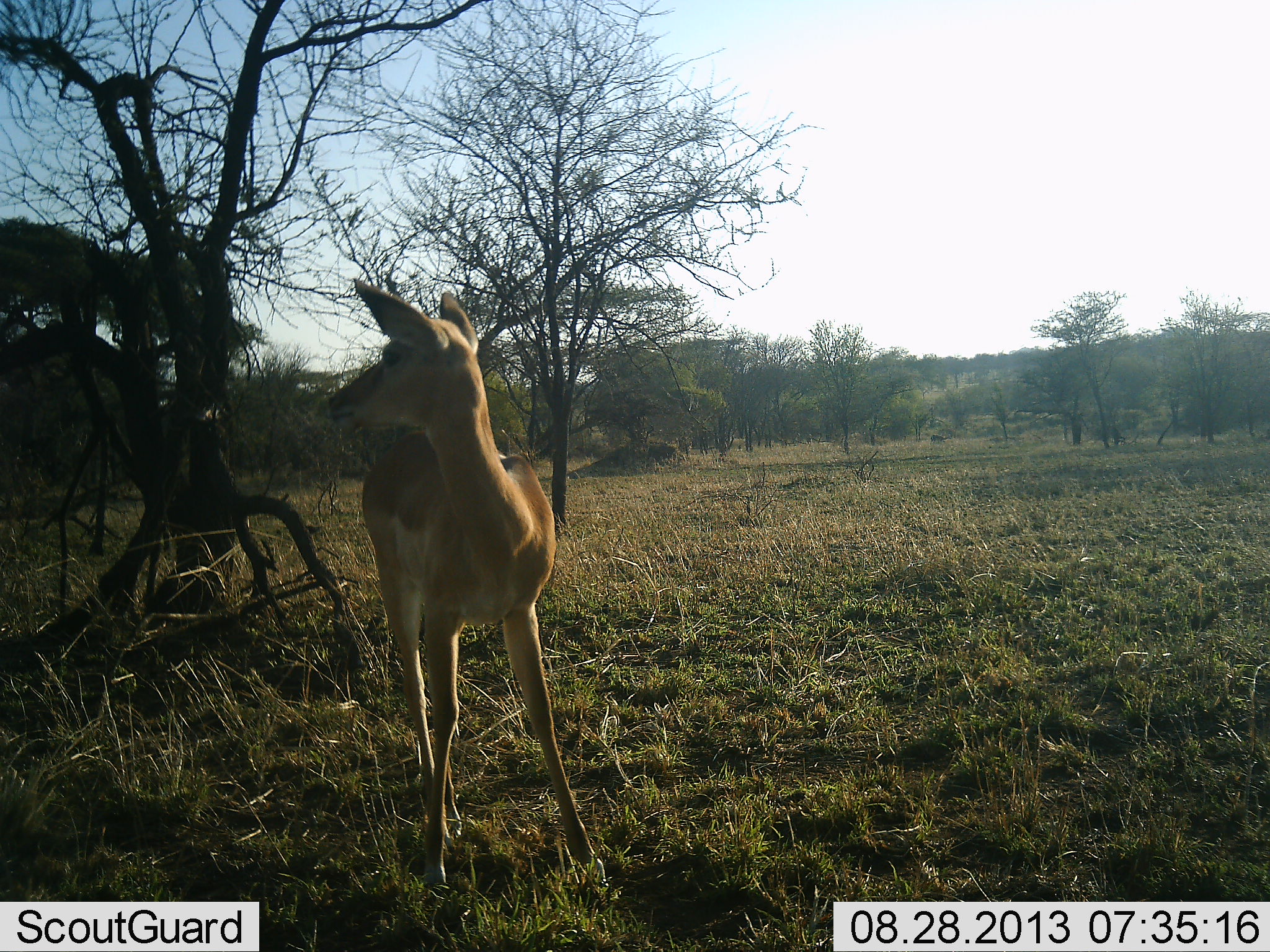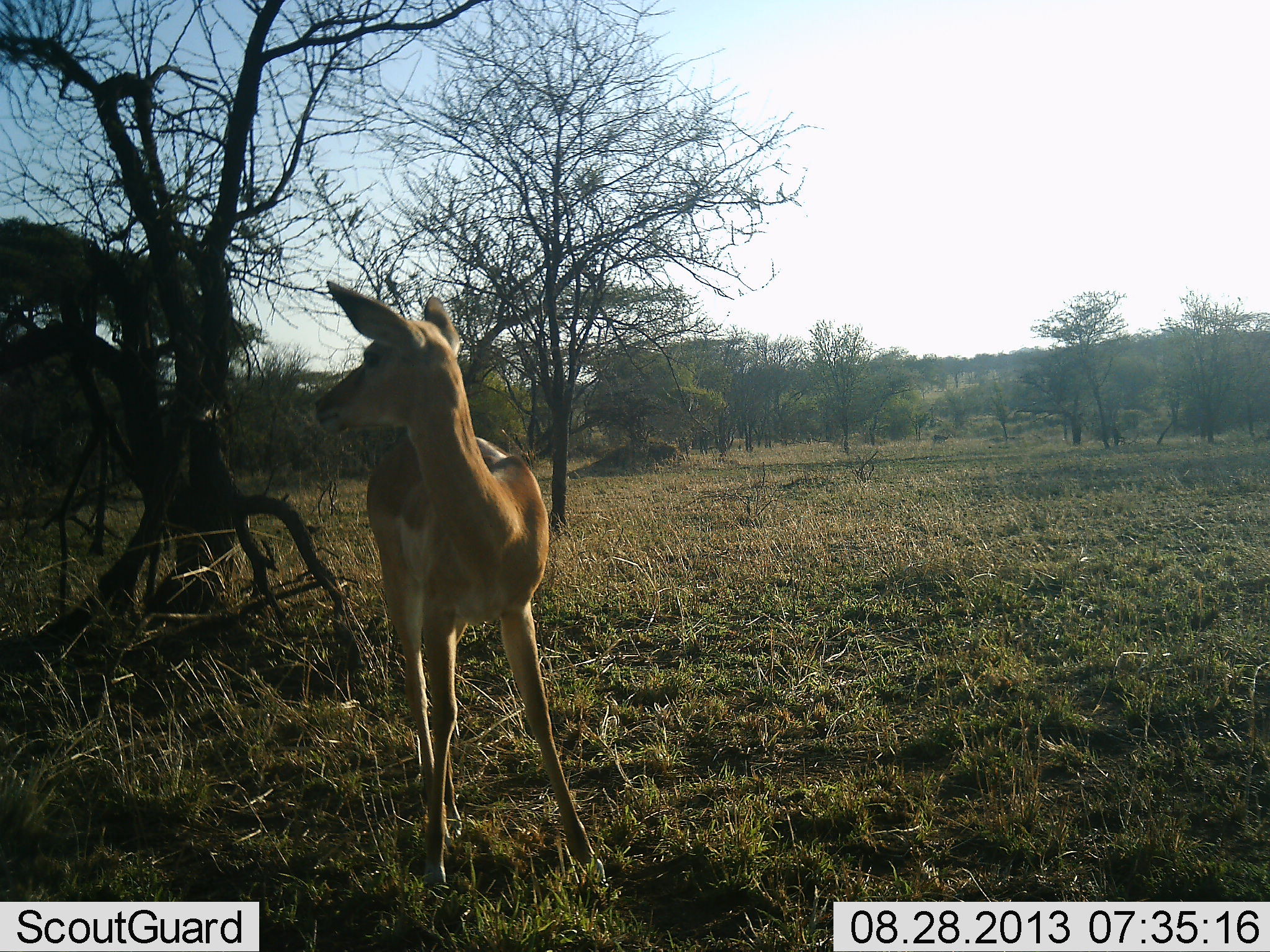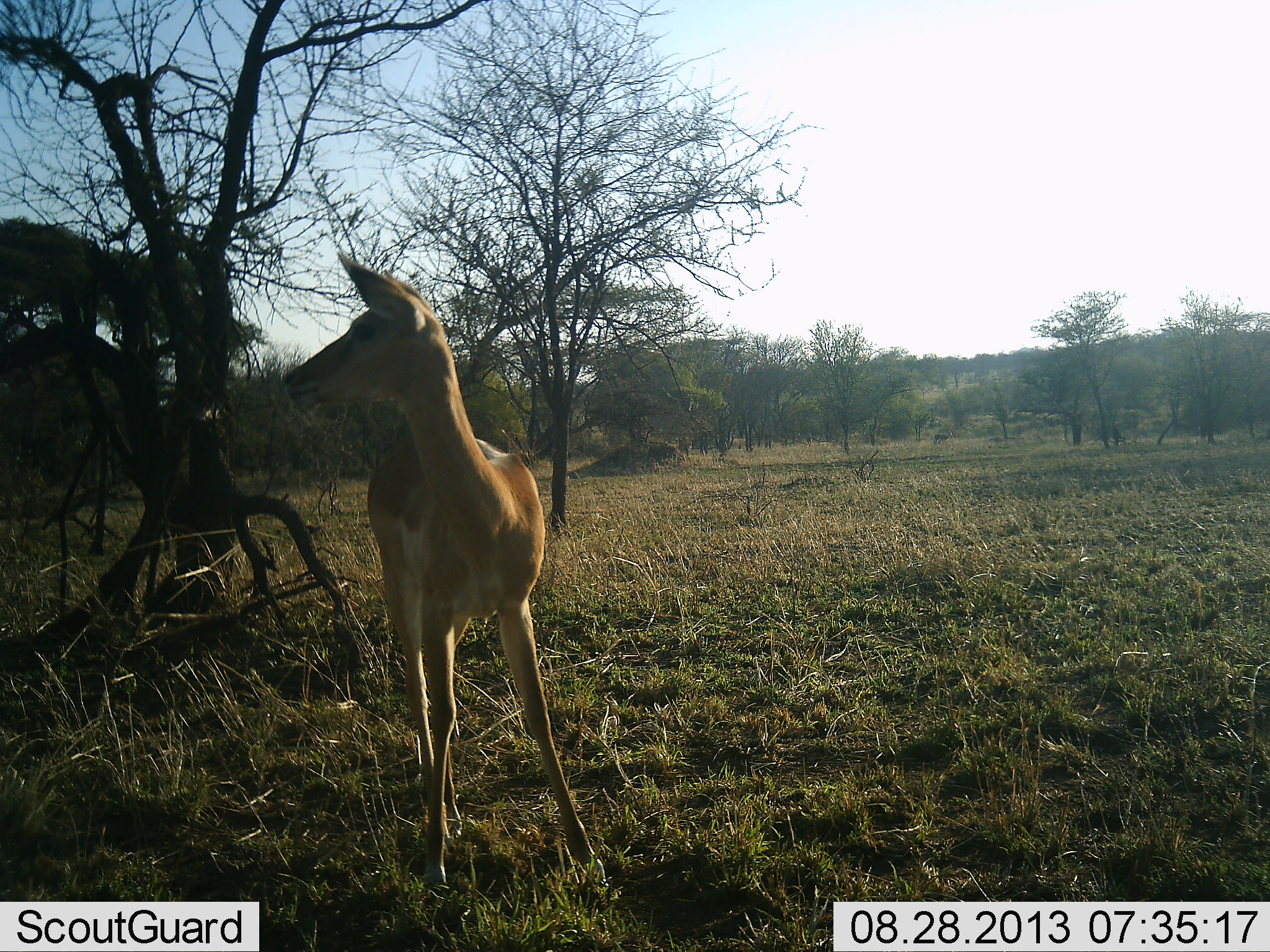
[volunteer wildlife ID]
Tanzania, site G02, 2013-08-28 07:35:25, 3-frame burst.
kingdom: Animalia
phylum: Chordata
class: Mammalia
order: Artiodactyla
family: Bovidae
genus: Aepyceros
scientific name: Aepyceros melampus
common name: impala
Impala (Aepyceros melampus), count 1. Behavior (volunteer vote fractions): standing 100%, resting 0%, moving 0%, interacting 0%. Young present (vote fraction): 11%. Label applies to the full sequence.